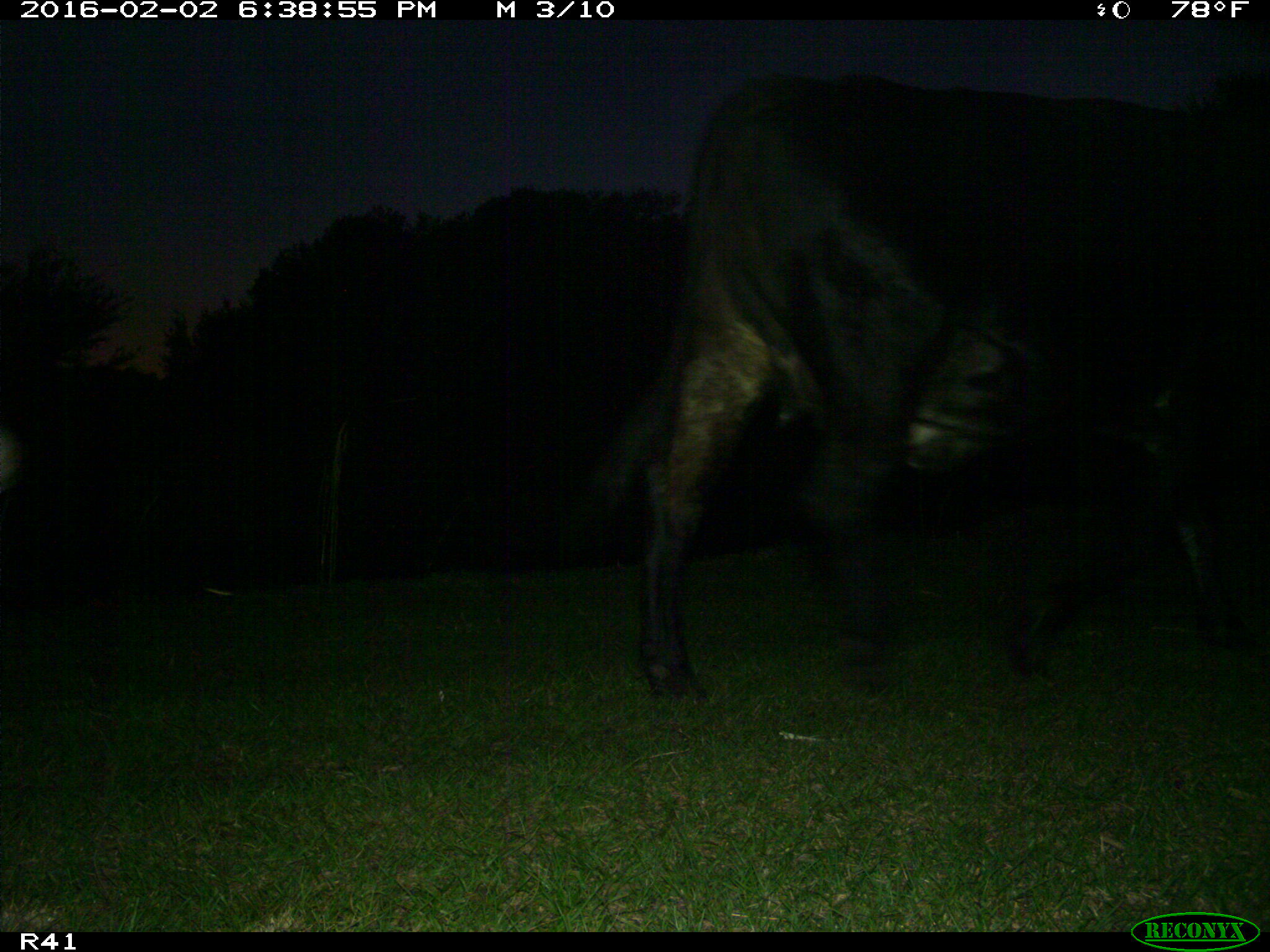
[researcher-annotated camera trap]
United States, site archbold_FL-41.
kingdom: Animalia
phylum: Chordata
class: Mammalia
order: Artiodactyla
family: Bovidae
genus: Bos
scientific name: Bos taurus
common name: domestic cow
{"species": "Bos taurus (domestic cow)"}